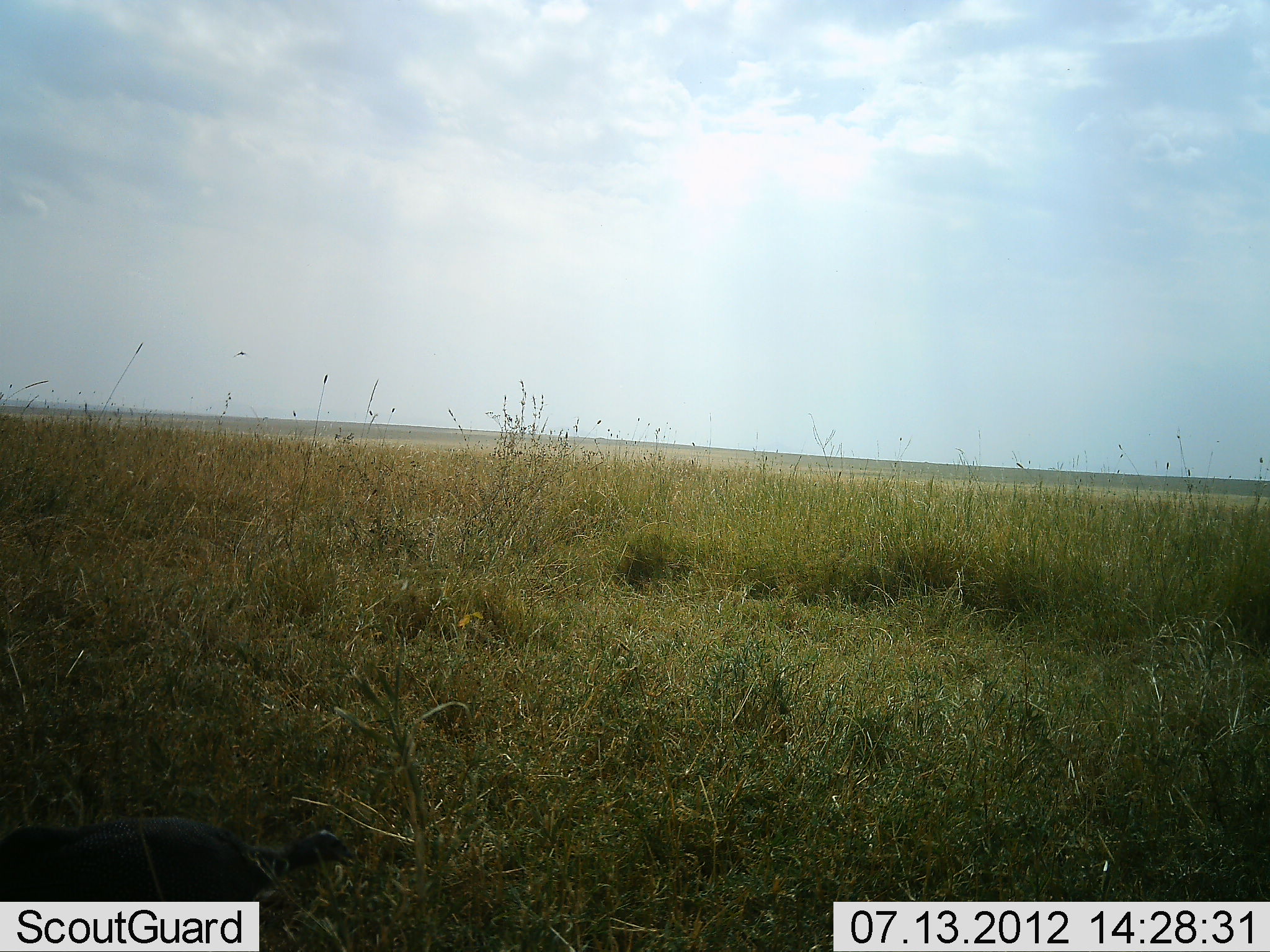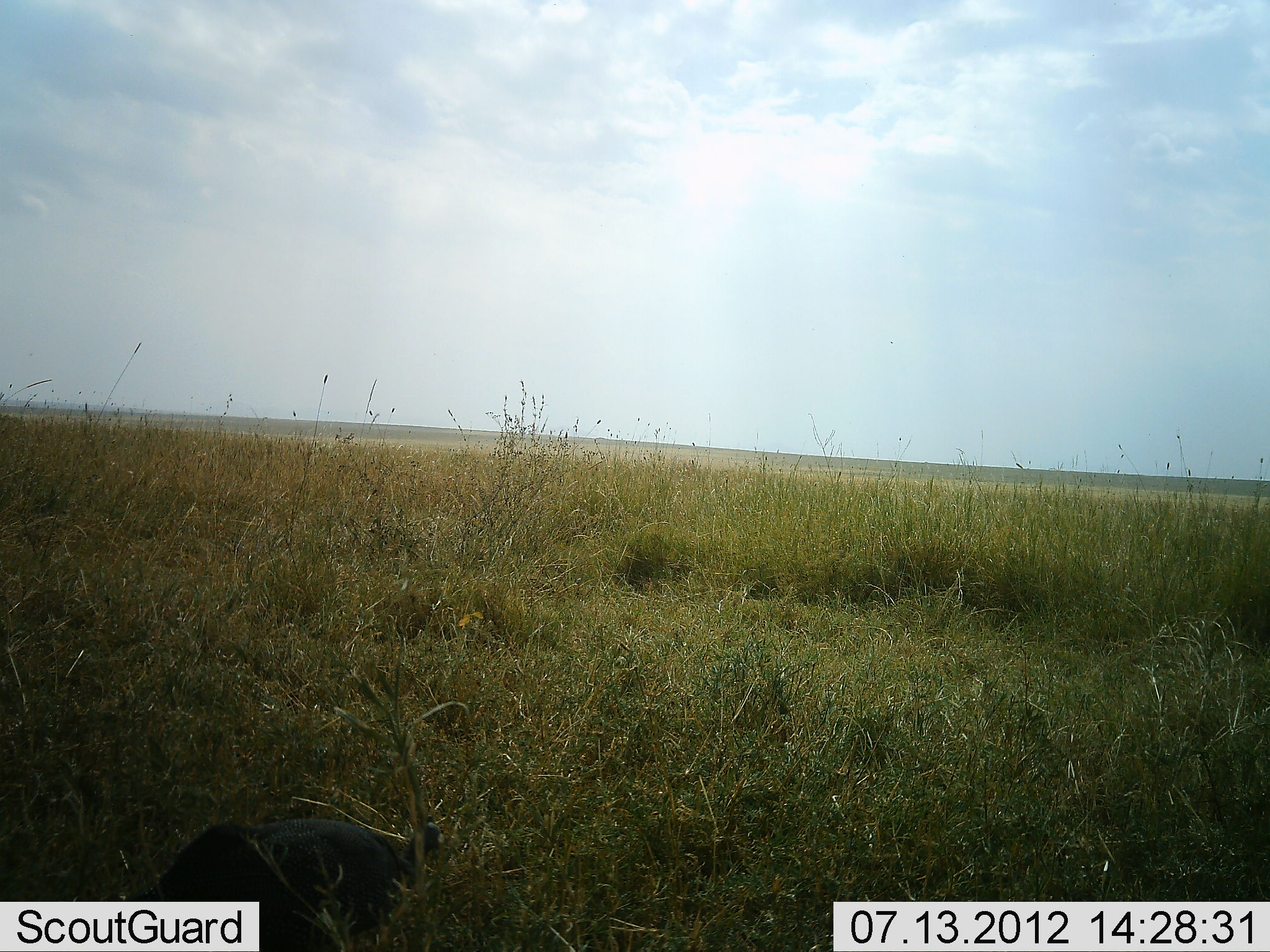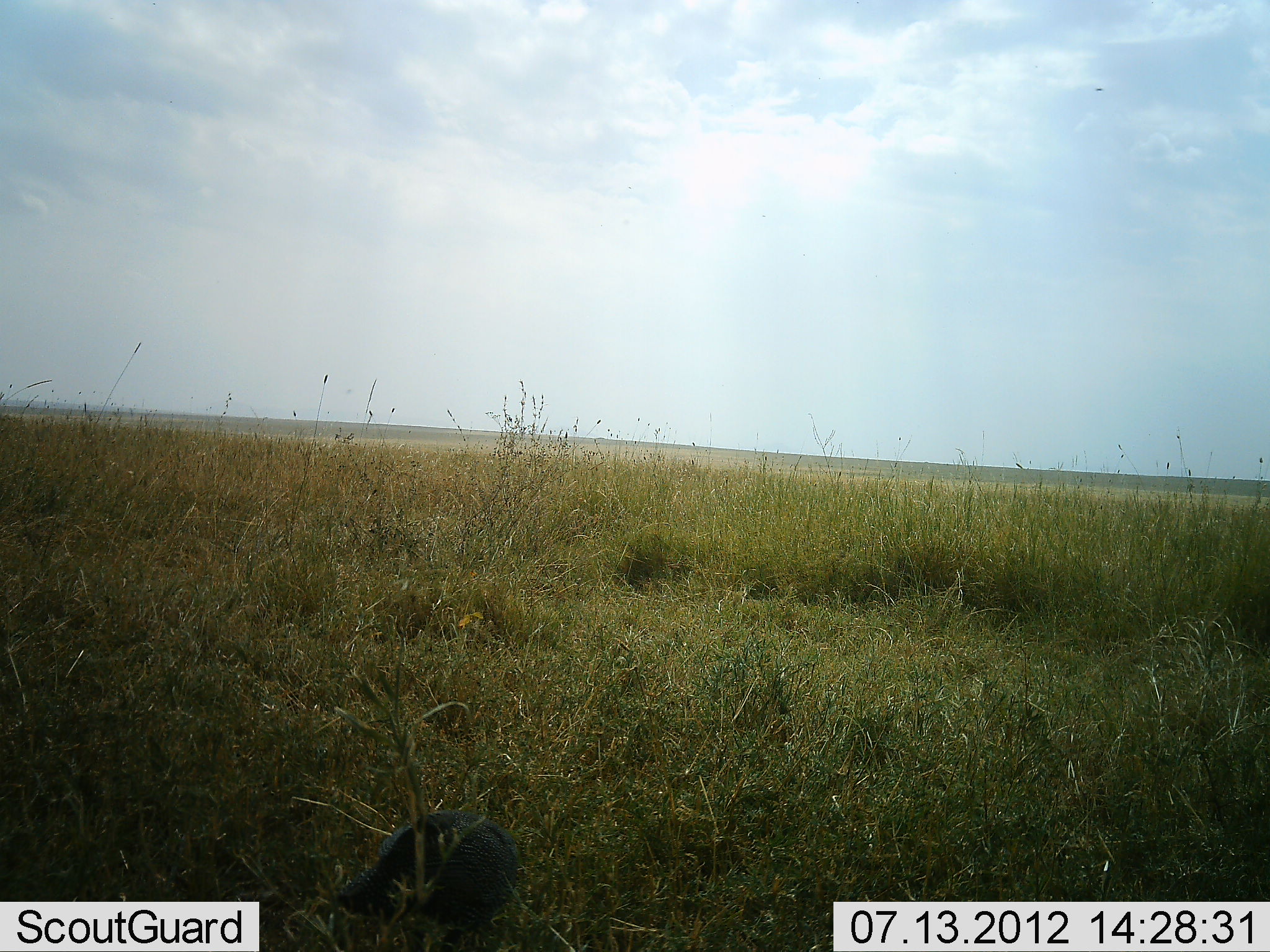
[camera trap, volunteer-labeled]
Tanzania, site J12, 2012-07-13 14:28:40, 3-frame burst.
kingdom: Animalia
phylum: Chordata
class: Aves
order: Galliformes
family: Numididae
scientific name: Numididae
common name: guinea fowl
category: guineafowl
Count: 1.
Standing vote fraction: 0%.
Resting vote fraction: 0%.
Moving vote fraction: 100%.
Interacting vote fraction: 0%.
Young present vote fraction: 0%.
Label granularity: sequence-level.